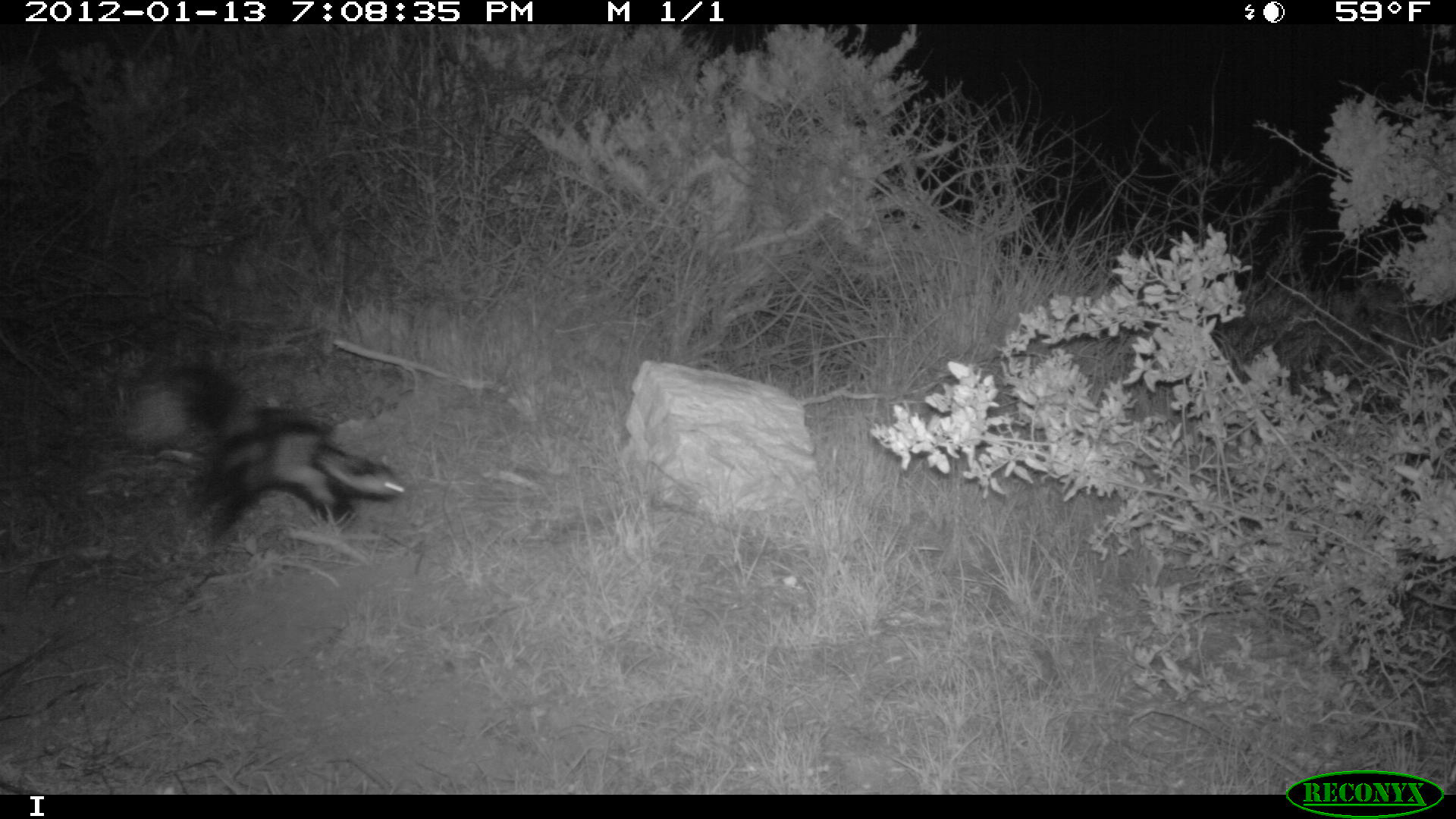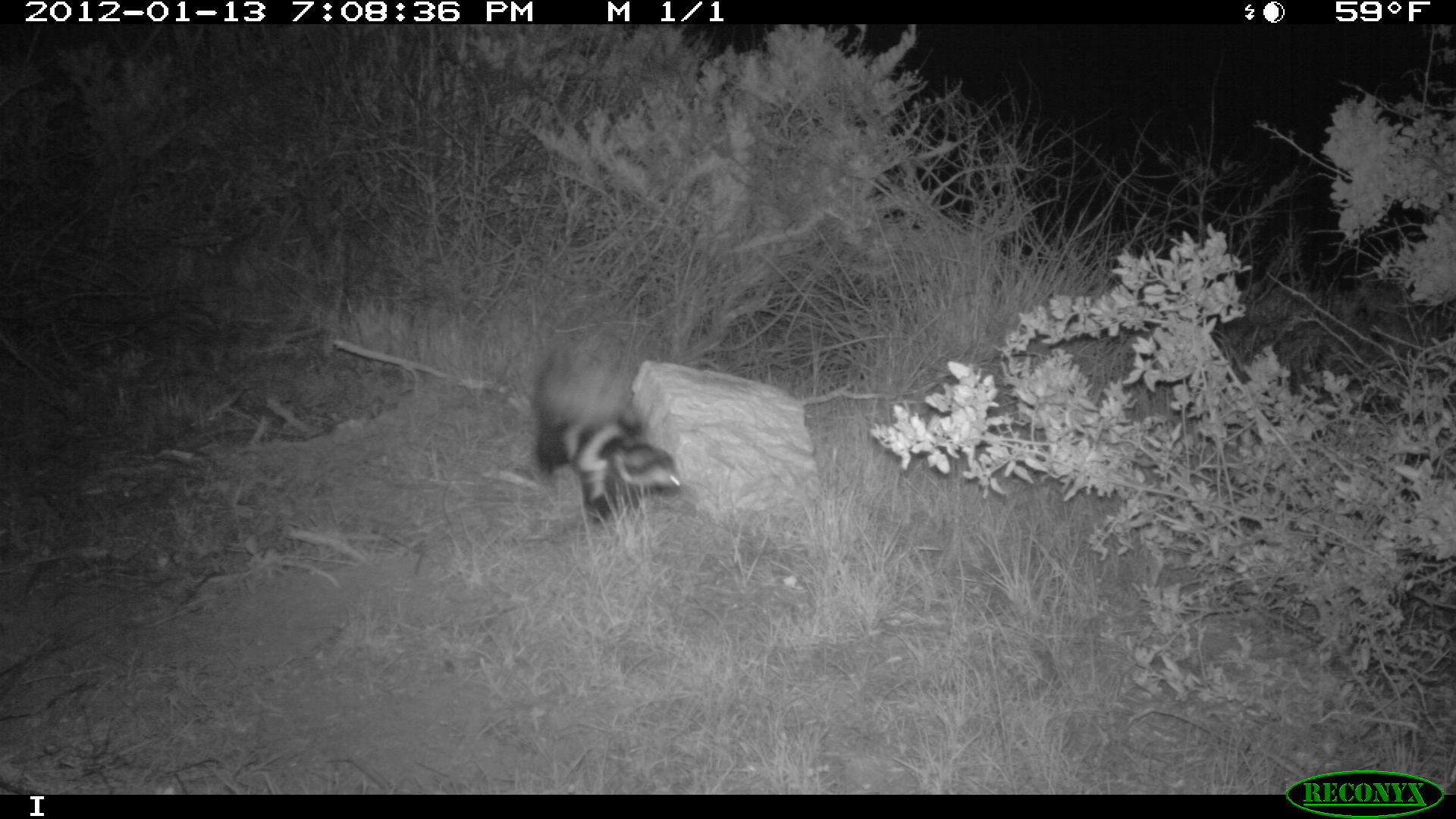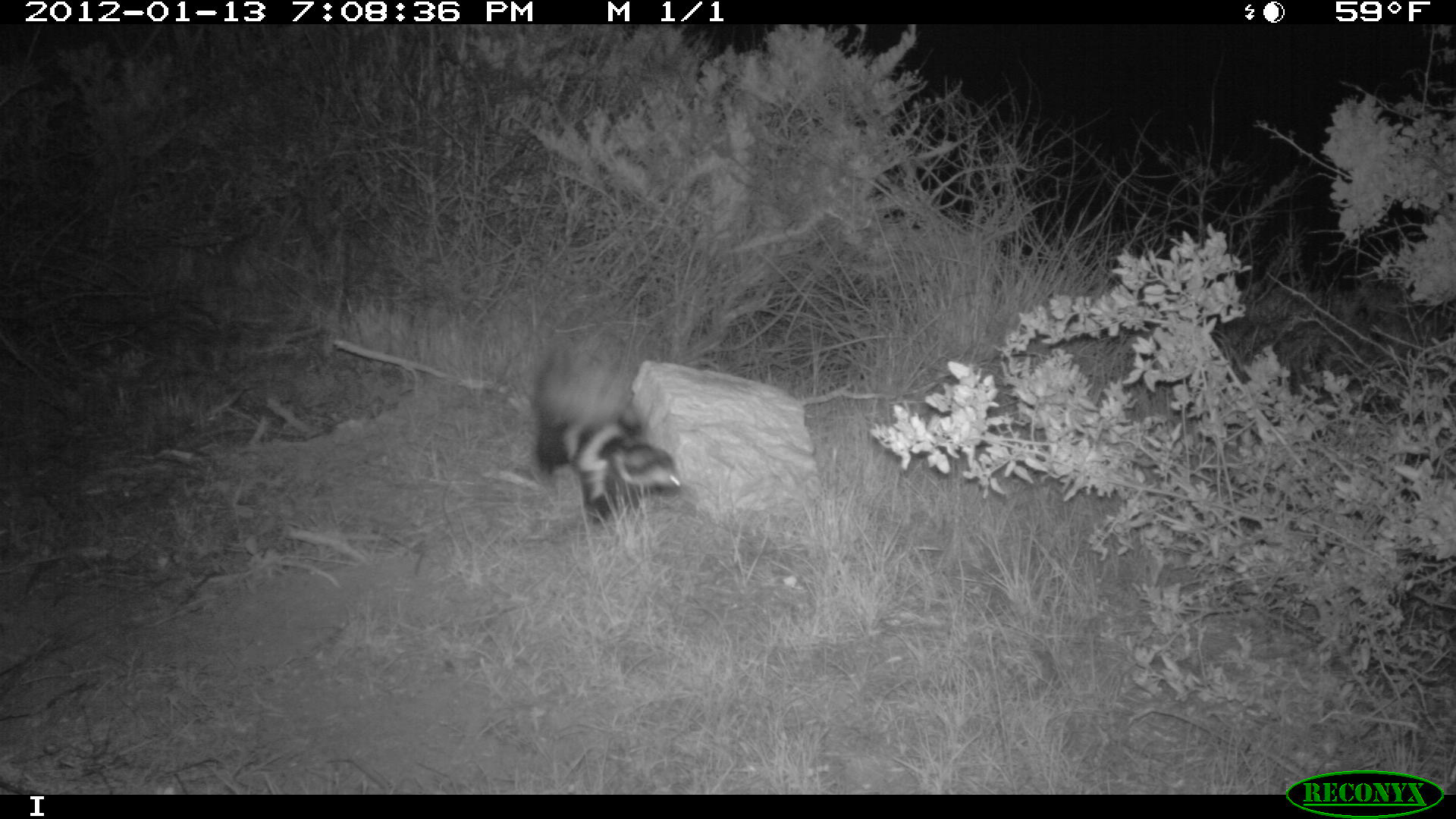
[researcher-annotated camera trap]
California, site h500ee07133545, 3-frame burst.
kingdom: Animalia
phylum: Chordata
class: Mammalia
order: Carnivora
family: Mephitidae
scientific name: Mephitidae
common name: skunk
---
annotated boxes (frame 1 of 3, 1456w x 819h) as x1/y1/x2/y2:
skunk: 126/361/407/542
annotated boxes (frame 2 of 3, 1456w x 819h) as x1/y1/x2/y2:
skunk: 532/347/682/531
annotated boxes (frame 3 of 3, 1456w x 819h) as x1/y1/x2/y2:
skunk: 532/347/685/524